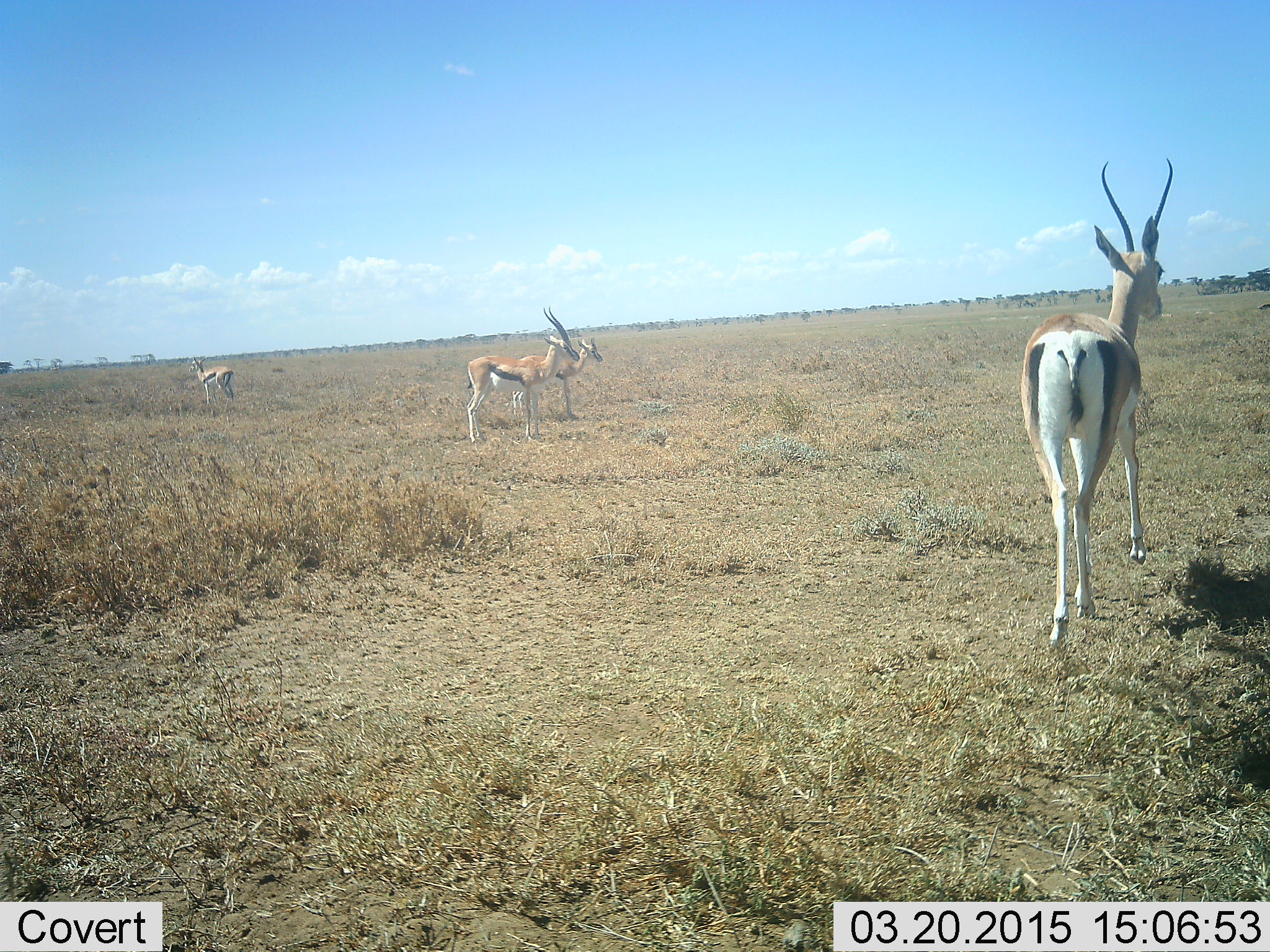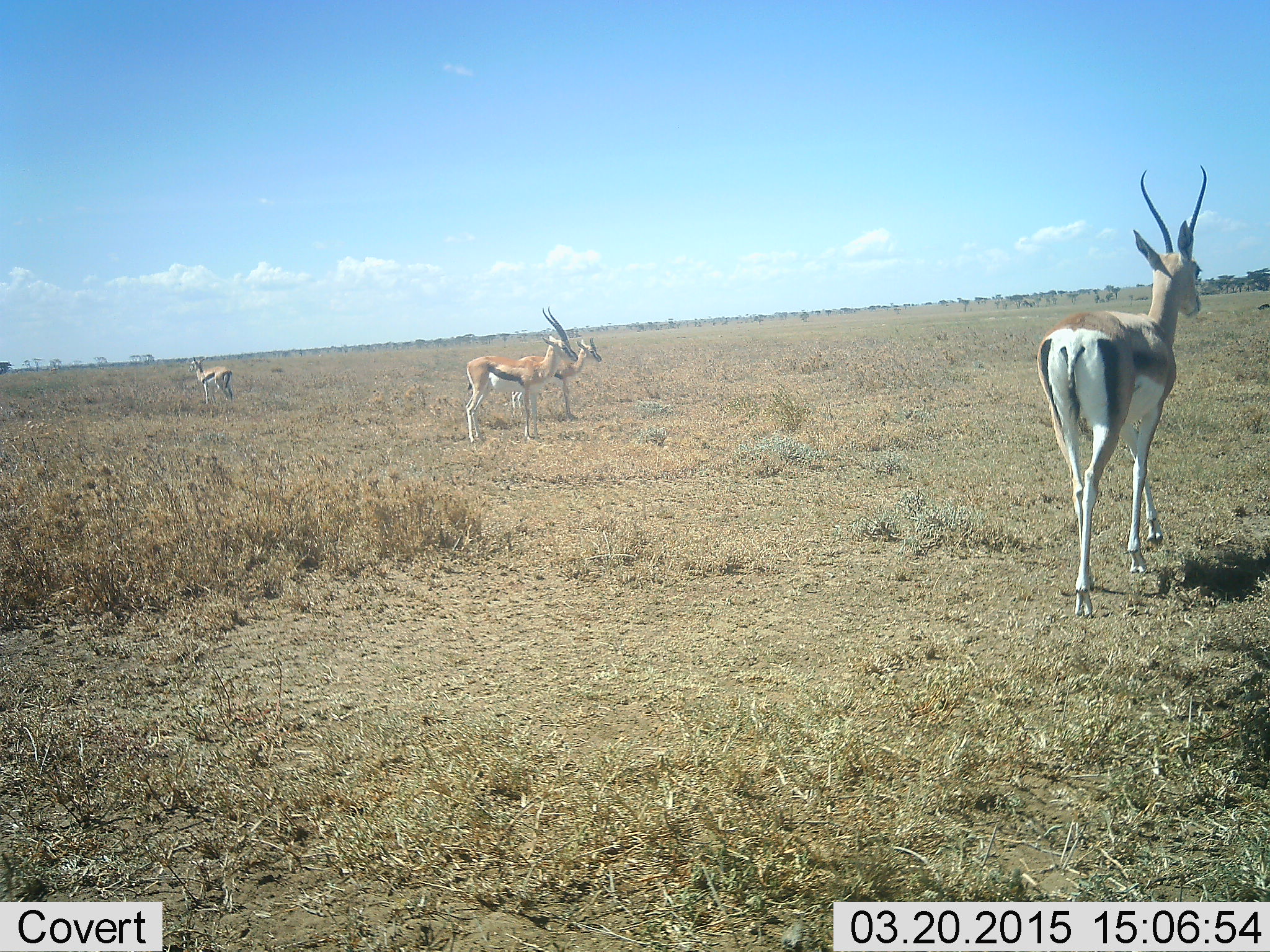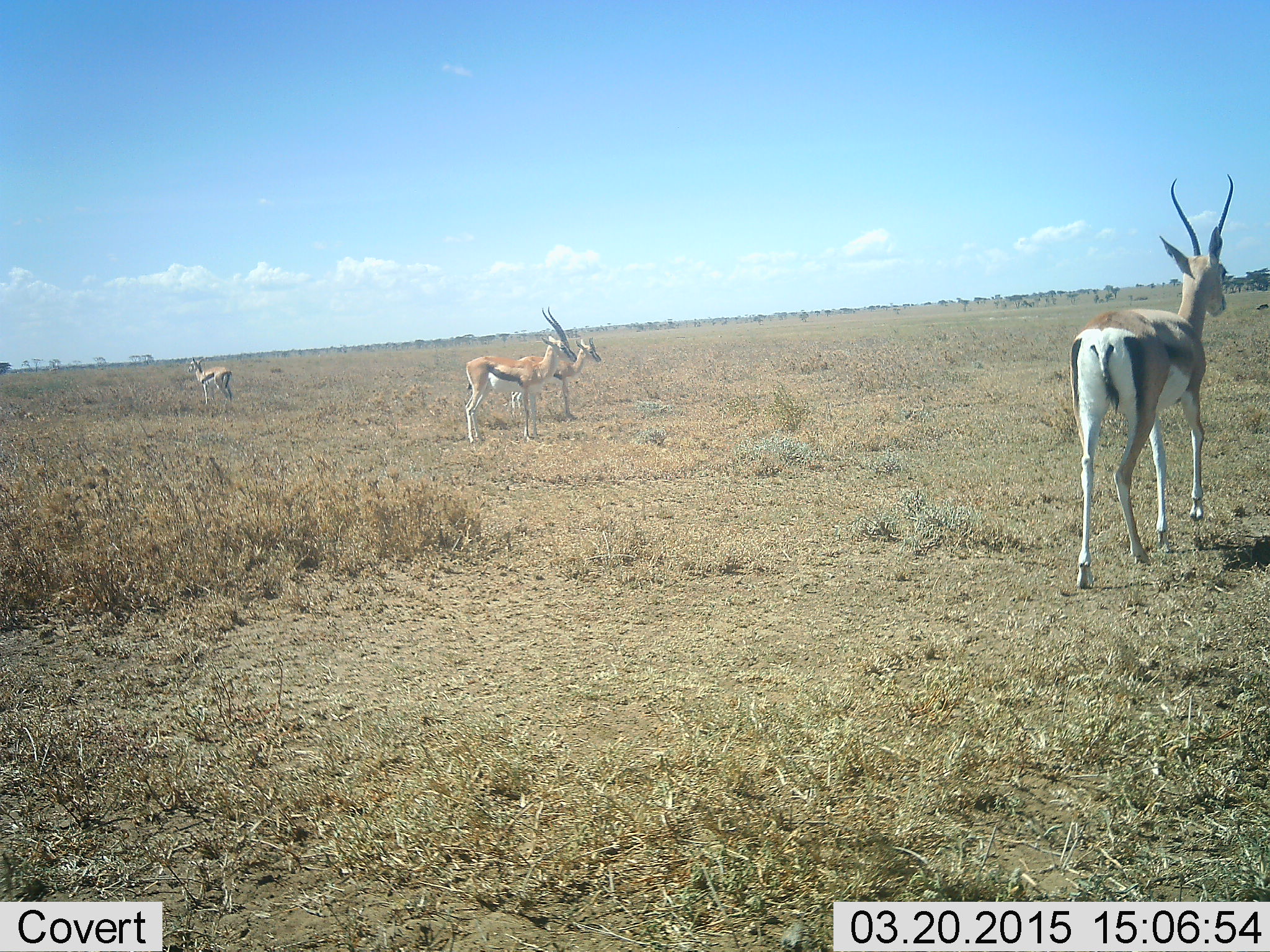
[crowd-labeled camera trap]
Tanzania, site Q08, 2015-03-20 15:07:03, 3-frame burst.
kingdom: Animalia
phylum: Chordata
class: Mammalia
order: Artiodactyla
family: Bovidae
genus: Eudorcas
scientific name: Eudorcas thomsonii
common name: thomson's gazelle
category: gazellethomsons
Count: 4.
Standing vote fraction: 79%.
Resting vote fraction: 7%.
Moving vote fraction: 64%.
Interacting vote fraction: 0%.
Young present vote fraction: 0%.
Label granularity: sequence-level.